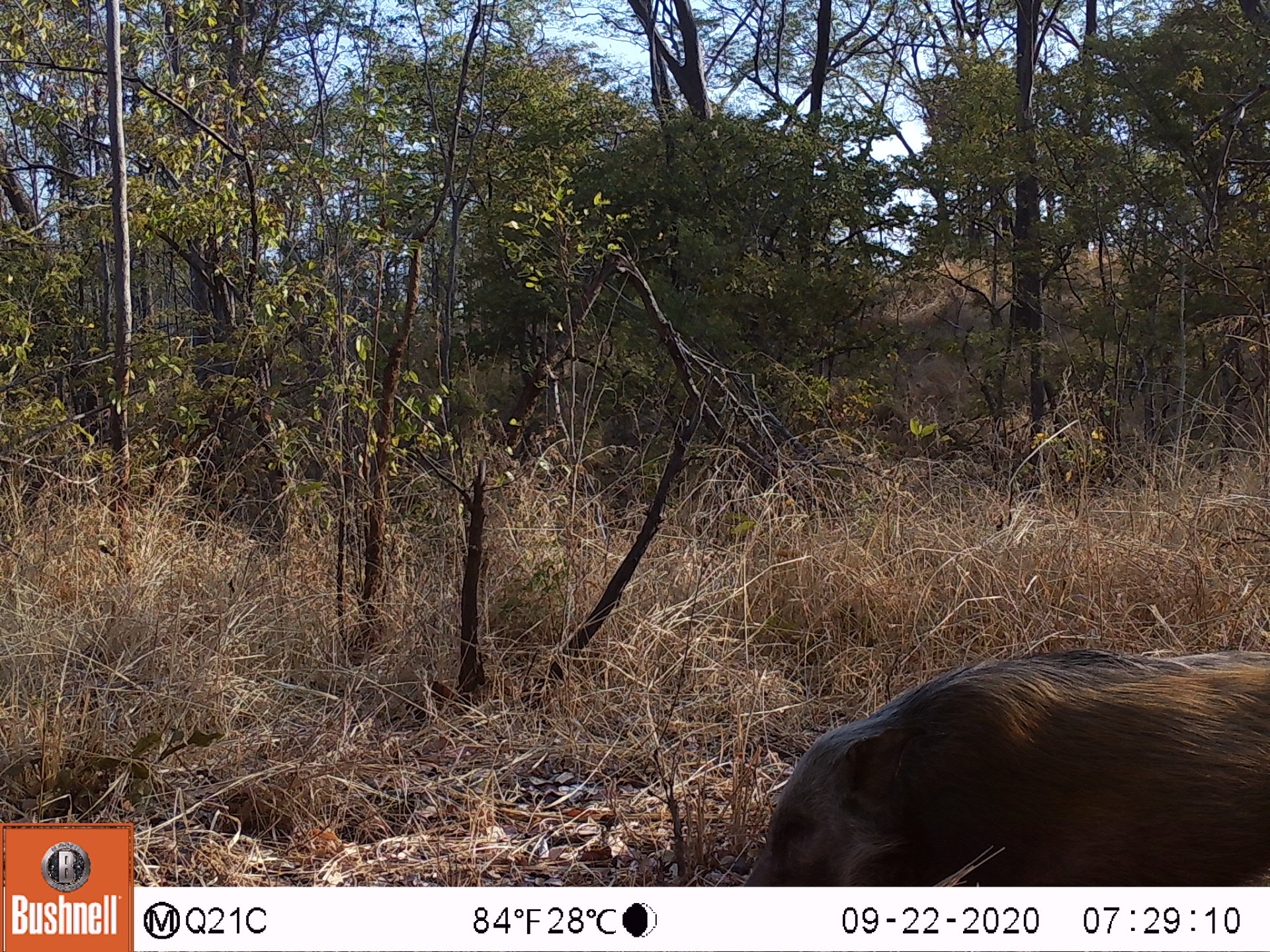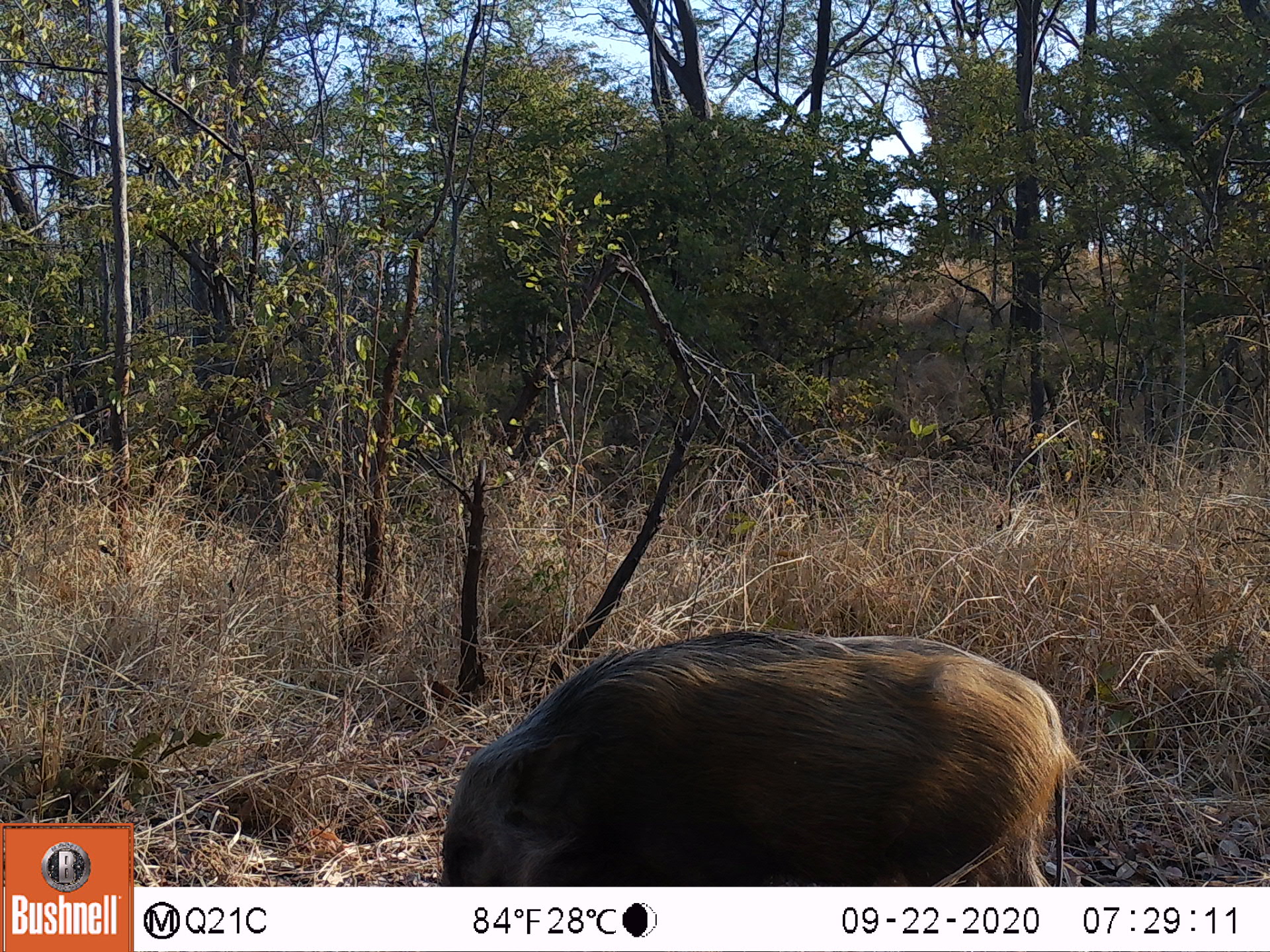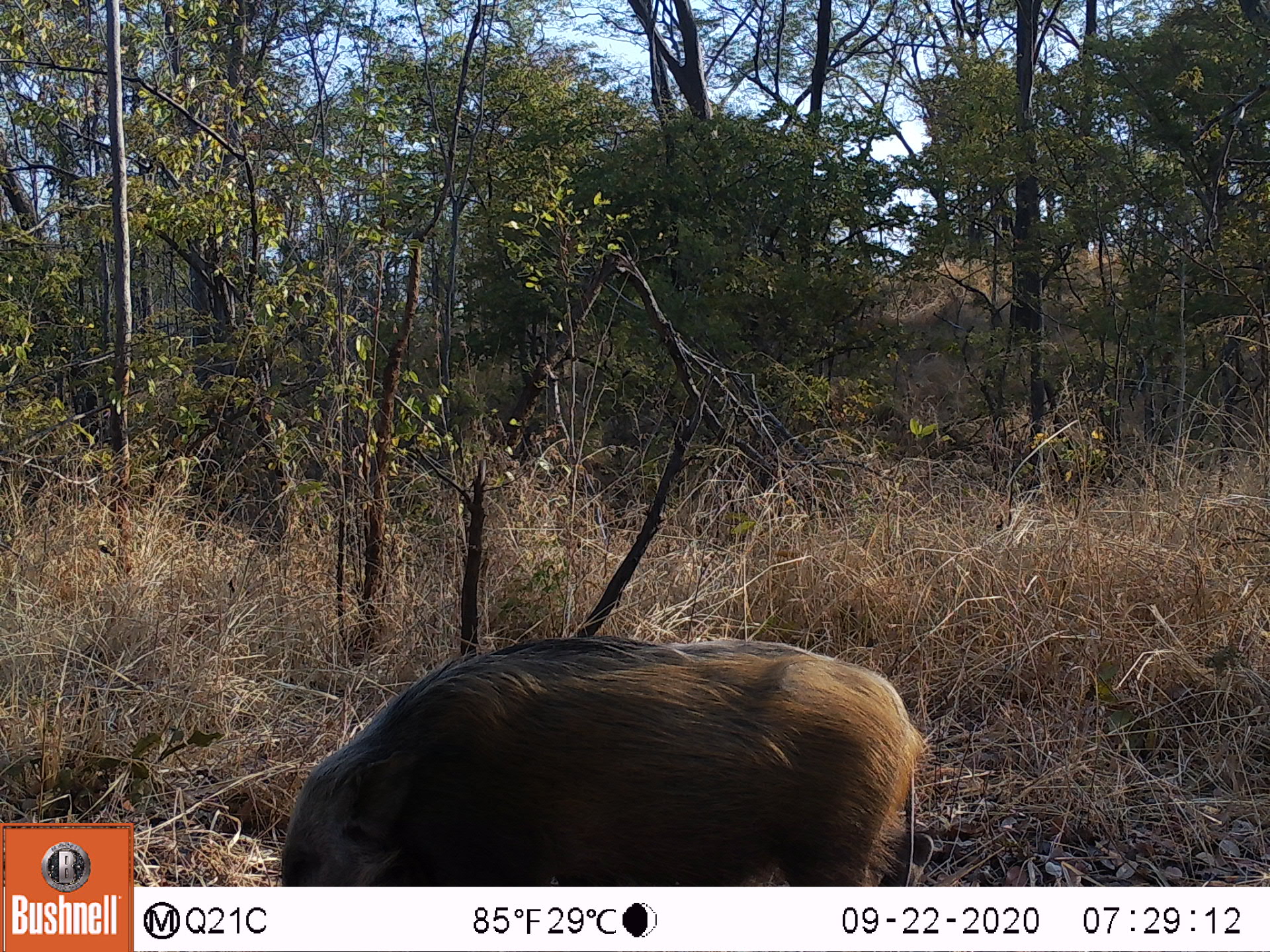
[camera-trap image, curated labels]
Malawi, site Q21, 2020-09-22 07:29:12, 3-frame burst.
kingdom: Animalia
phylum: Chordata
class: Mammalia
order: Artiodactyla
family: Suidae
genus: Potamochoerus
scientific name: Potamochoerus larvatus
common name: bushpig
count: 1